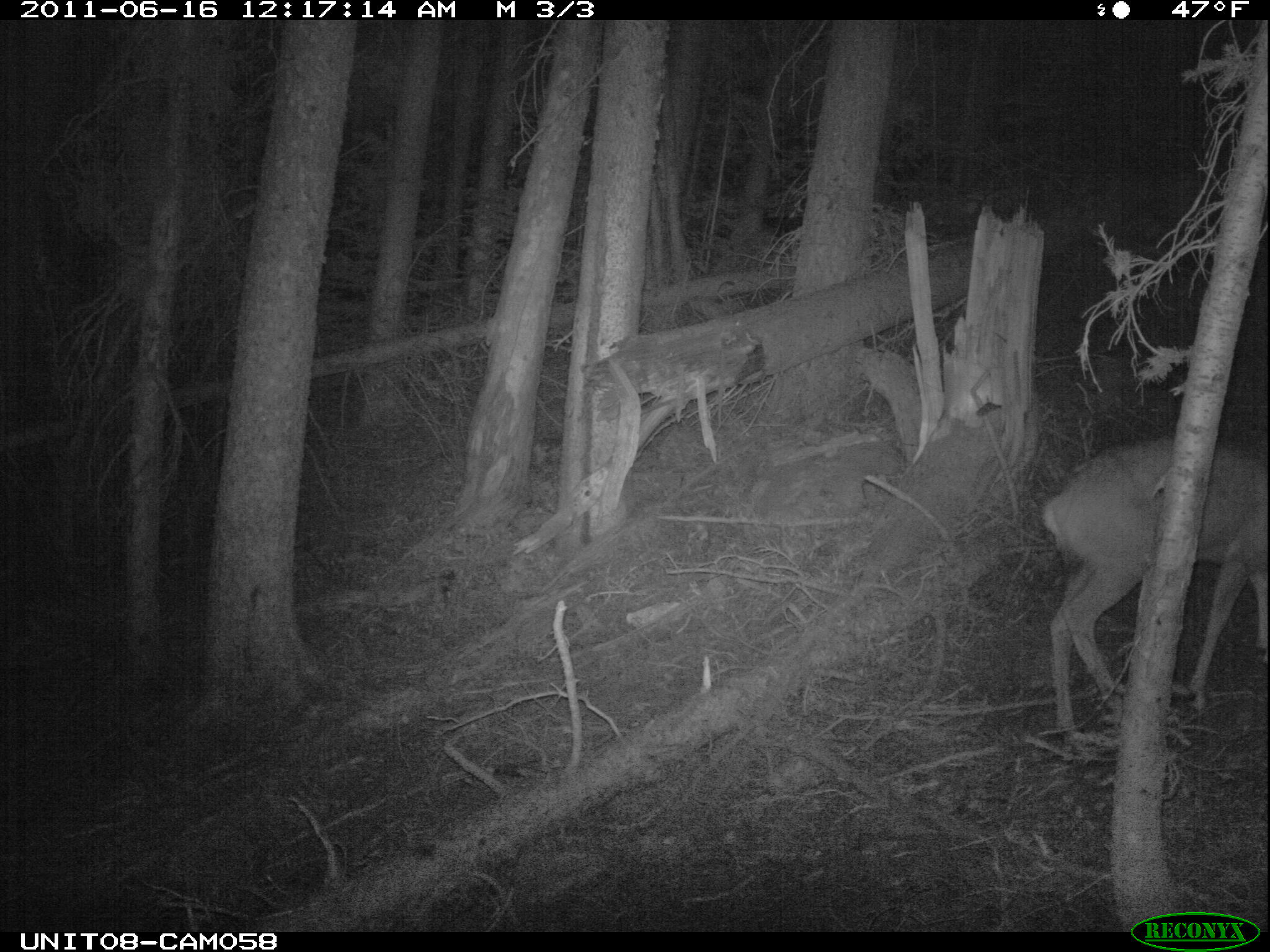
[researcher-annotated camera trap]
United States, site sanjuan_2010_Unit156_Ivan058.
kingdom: Animalia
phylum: Chordata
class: Mammalia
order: Artiodactyla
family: Cervidae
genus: Odocoileus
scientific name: Odocoileus hemionus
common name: mule deer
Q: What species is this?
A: Odocoileus hemionus (mule deer).